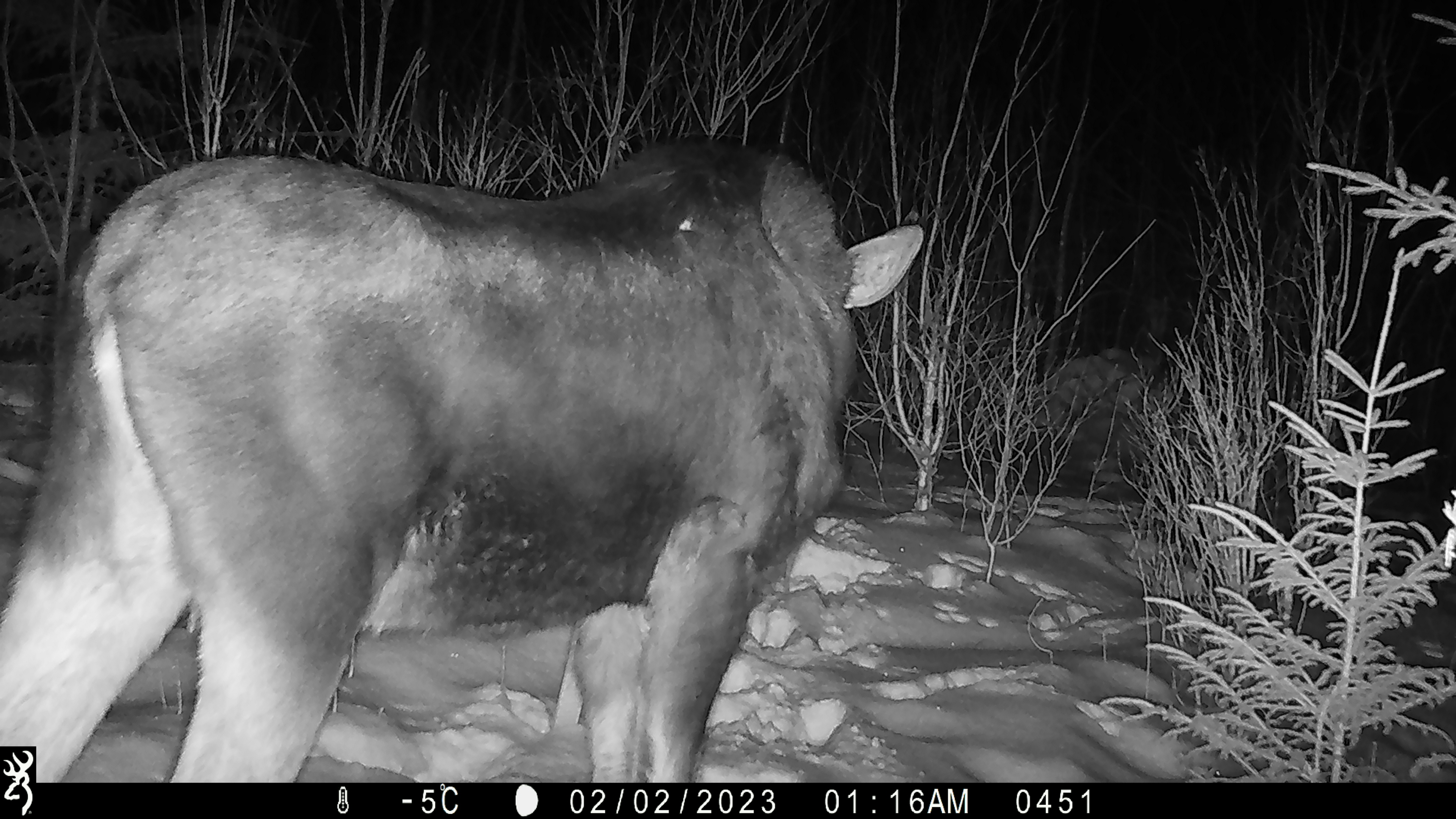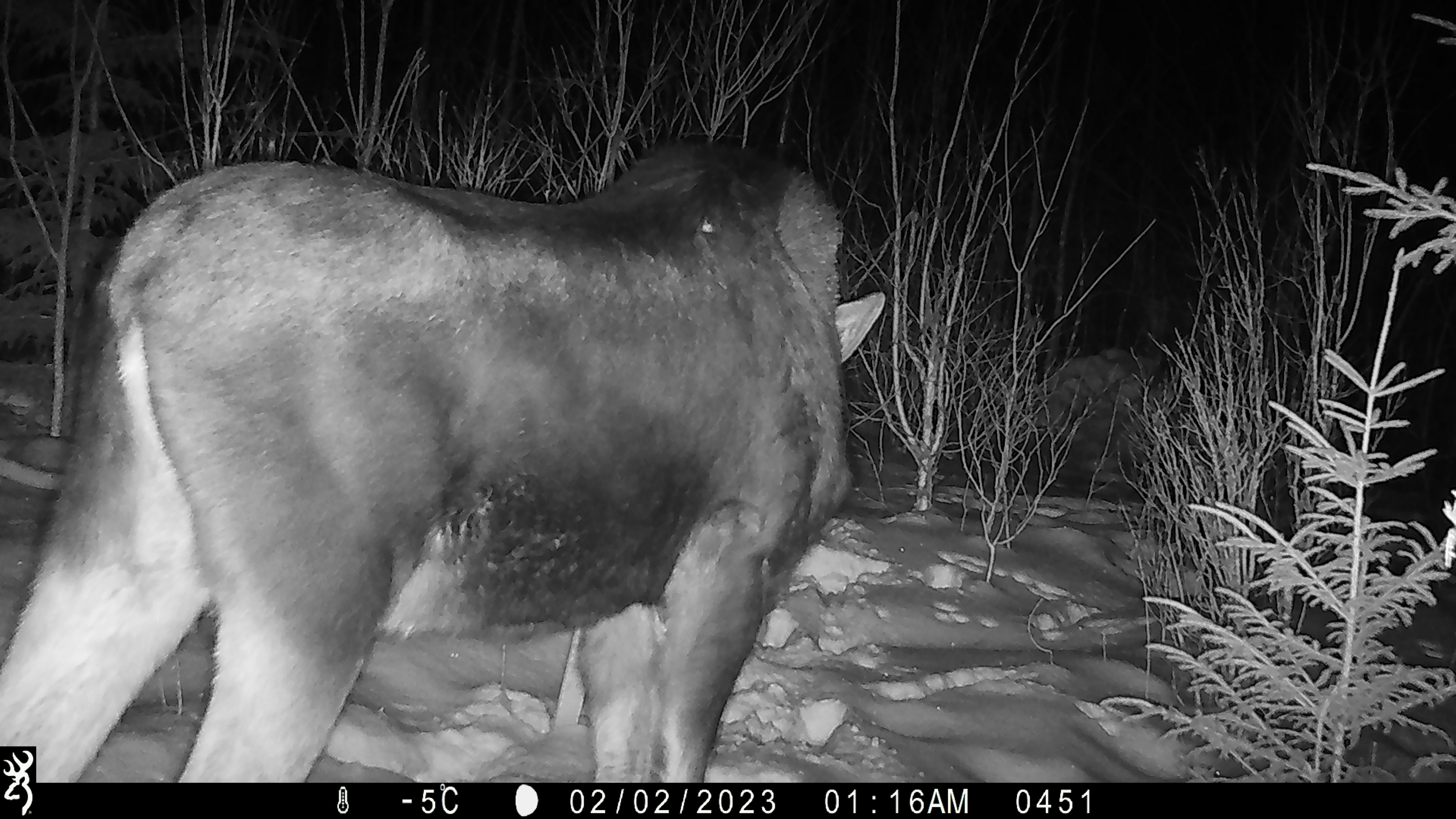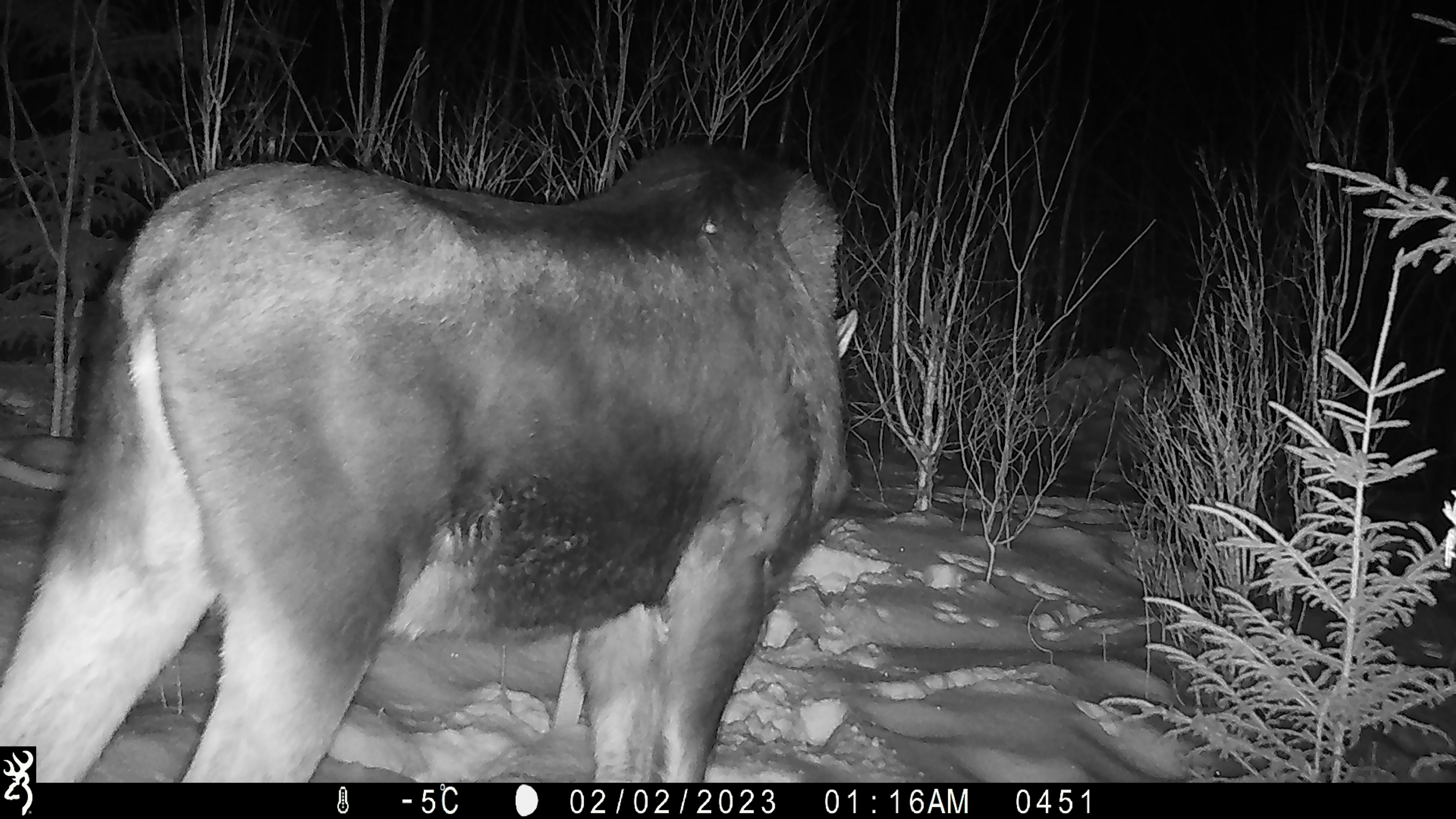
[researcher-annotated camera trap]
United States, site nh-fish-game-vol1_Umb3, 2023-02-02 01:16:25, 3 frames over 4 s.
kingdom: Animalia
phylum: Chordata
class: Mammalia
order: Artiodactyla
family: Cervidae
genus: Alces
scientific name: Alces alces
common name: moose